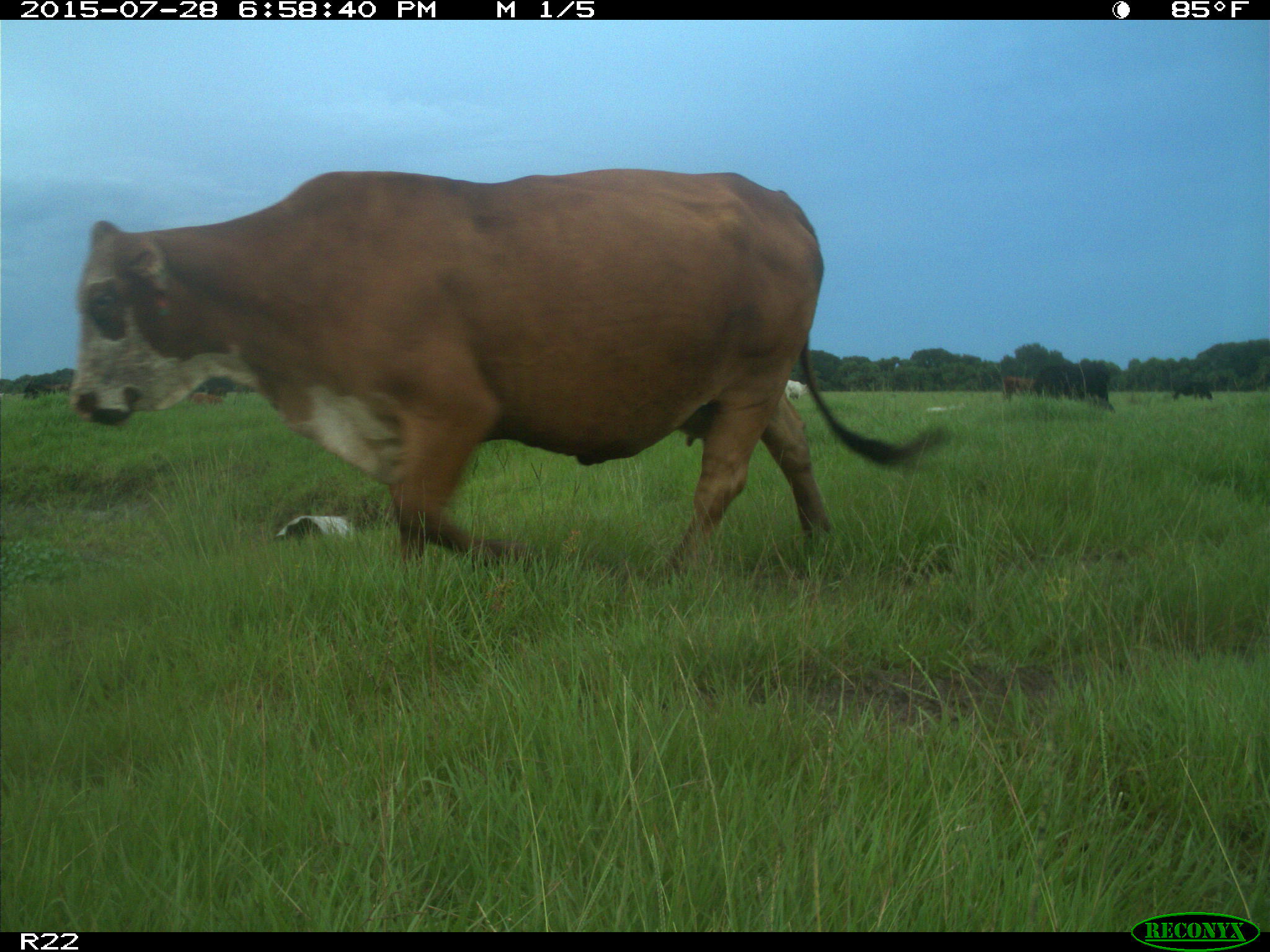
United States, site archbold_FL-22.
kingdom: Animalia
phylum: Chordata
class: Mammalia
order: Artiodactyla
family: Bovidae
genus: Bos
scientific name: Bos taurus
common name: domestic cow